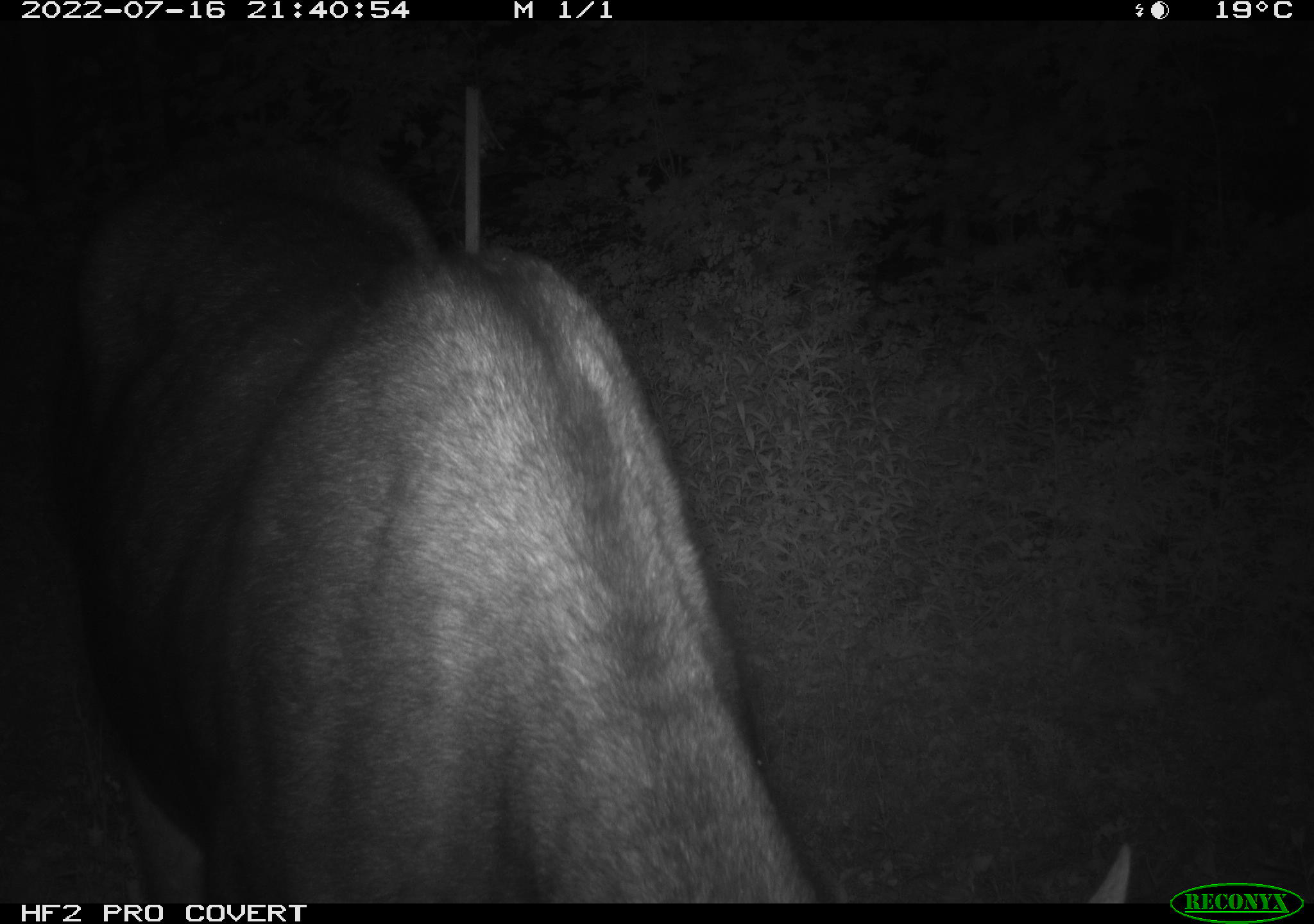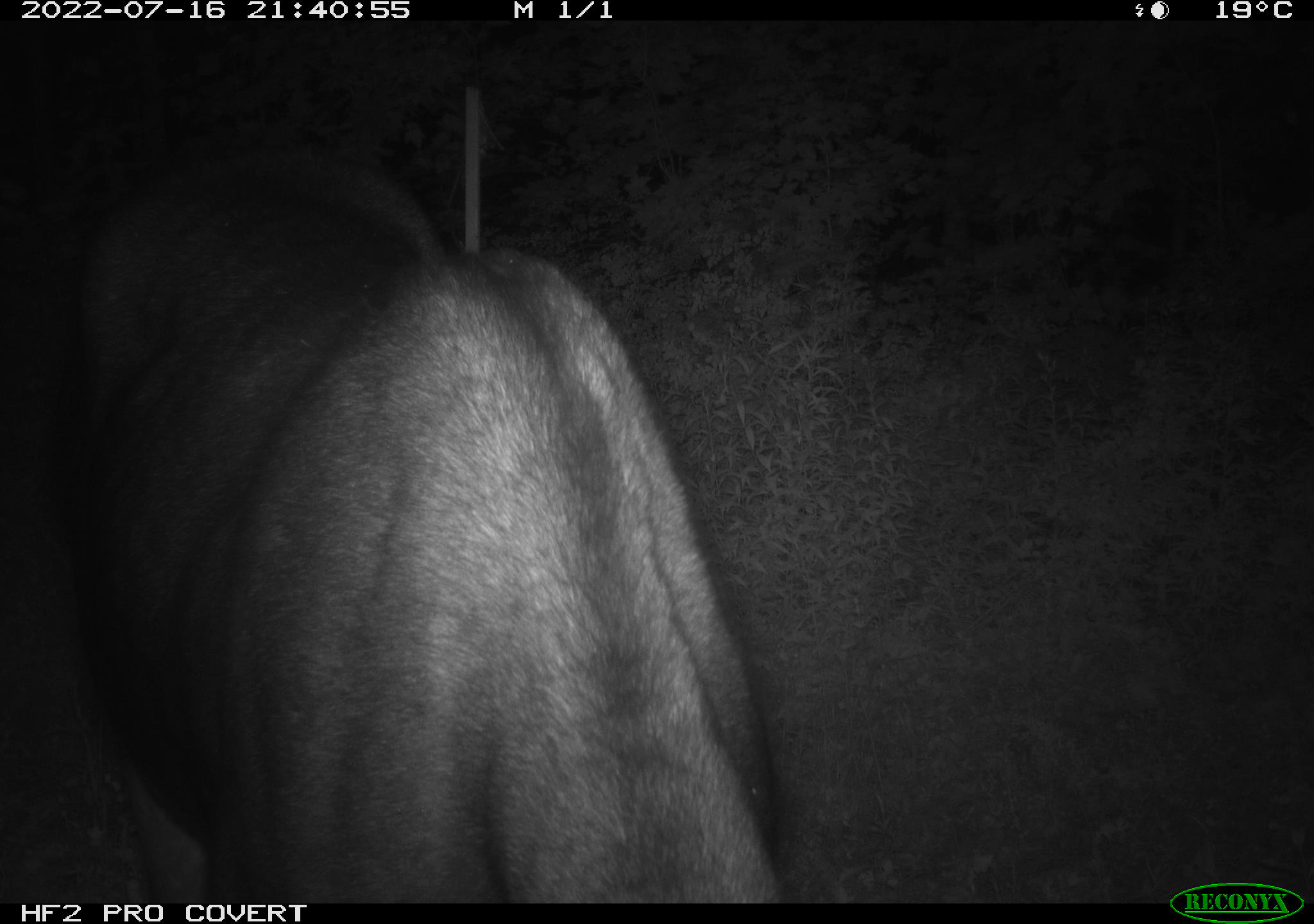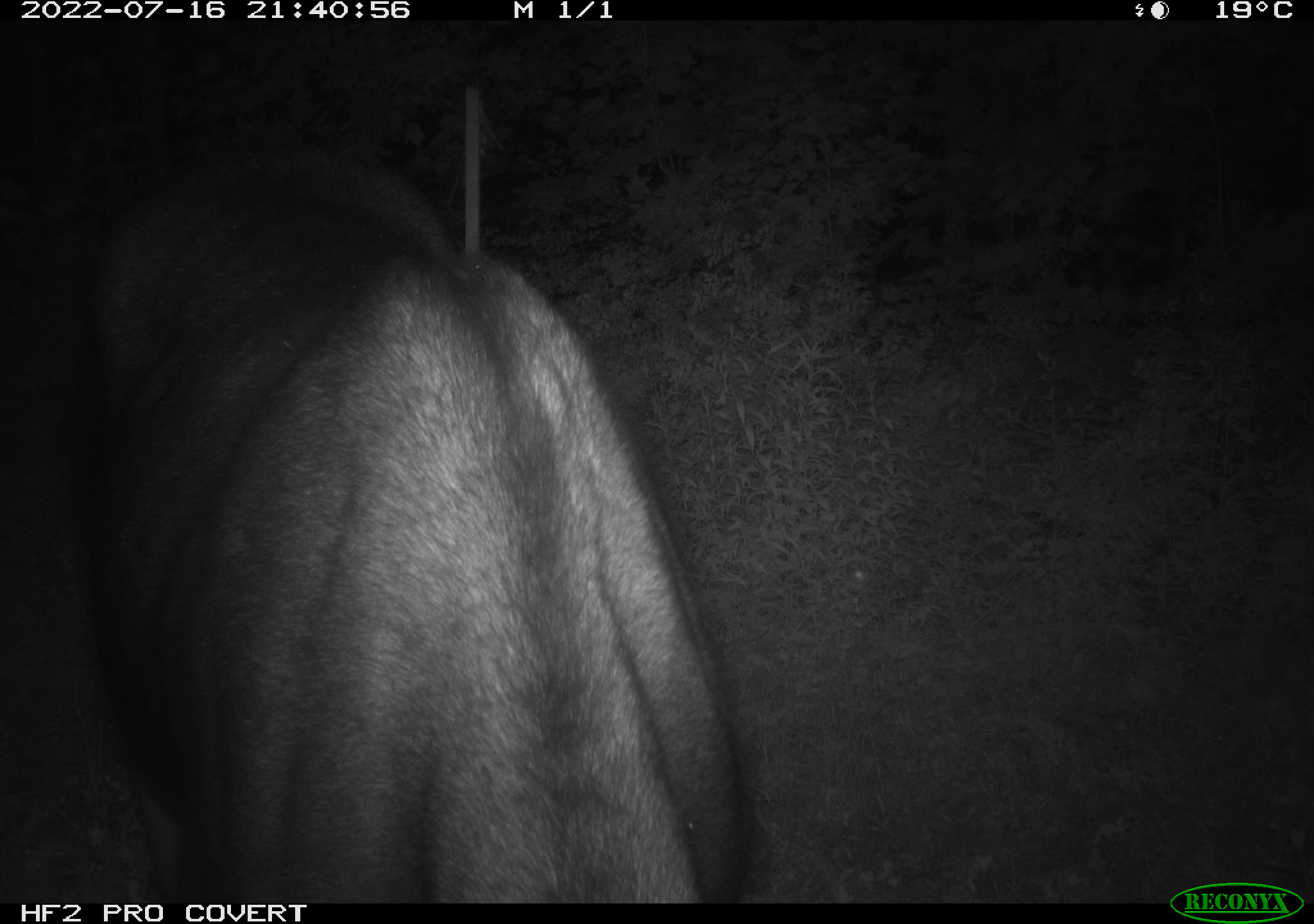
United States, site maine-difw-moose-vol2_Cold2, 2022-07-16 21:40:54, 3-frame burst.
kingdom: Animalia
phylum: Chordata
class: Mammalia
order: Artiodactyla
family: Cervidae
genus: Alces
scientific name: Alces alces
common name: moose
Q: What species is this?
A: Moose (Alces alces).